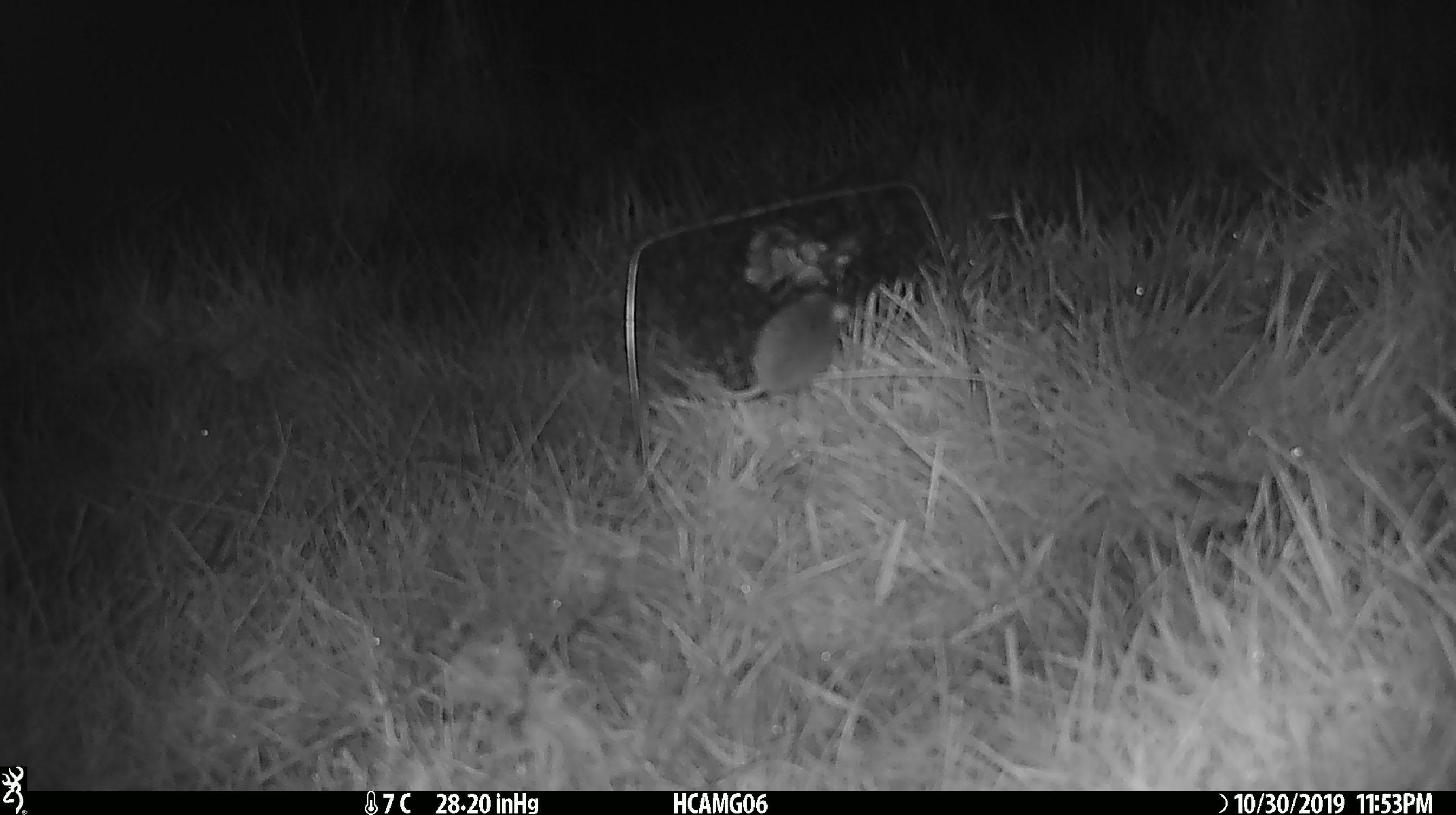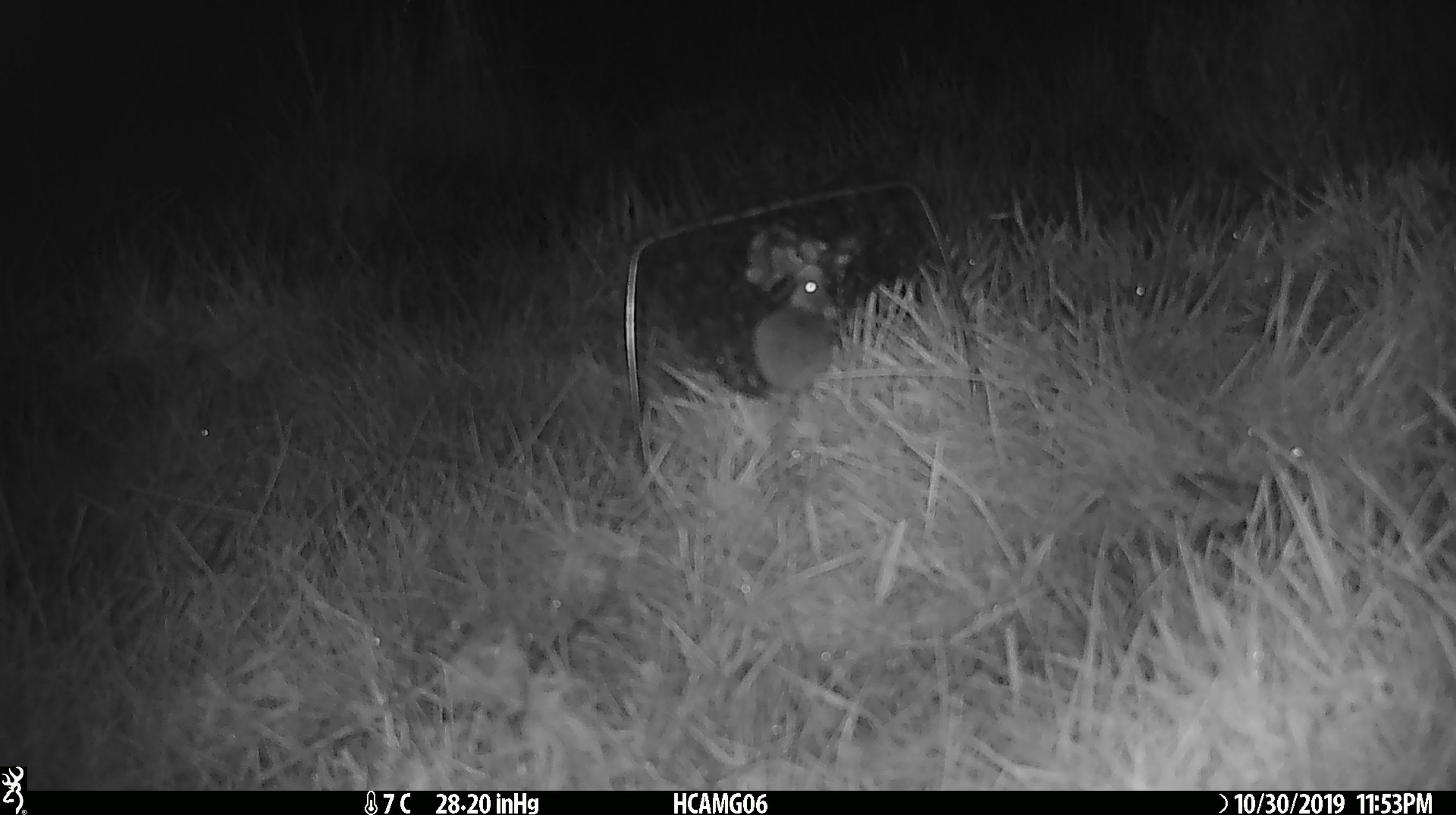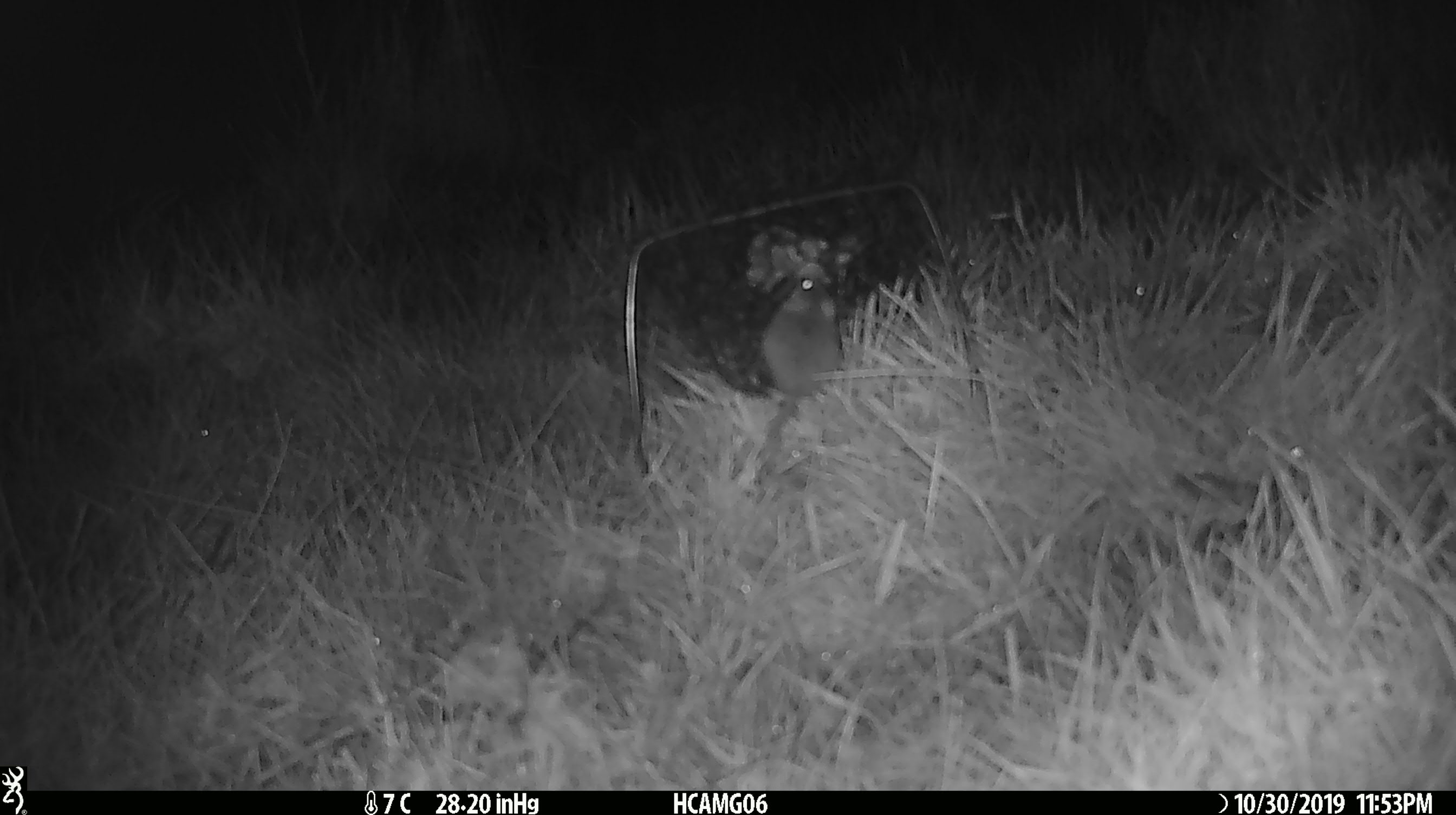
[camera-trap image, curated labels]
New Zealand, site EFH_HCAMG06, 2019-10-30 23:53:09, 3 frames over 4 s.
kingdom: Animalia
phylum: Chordata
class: Mammalia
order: Rodentia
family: Muridae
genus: Mus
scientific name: Mus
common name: mouse